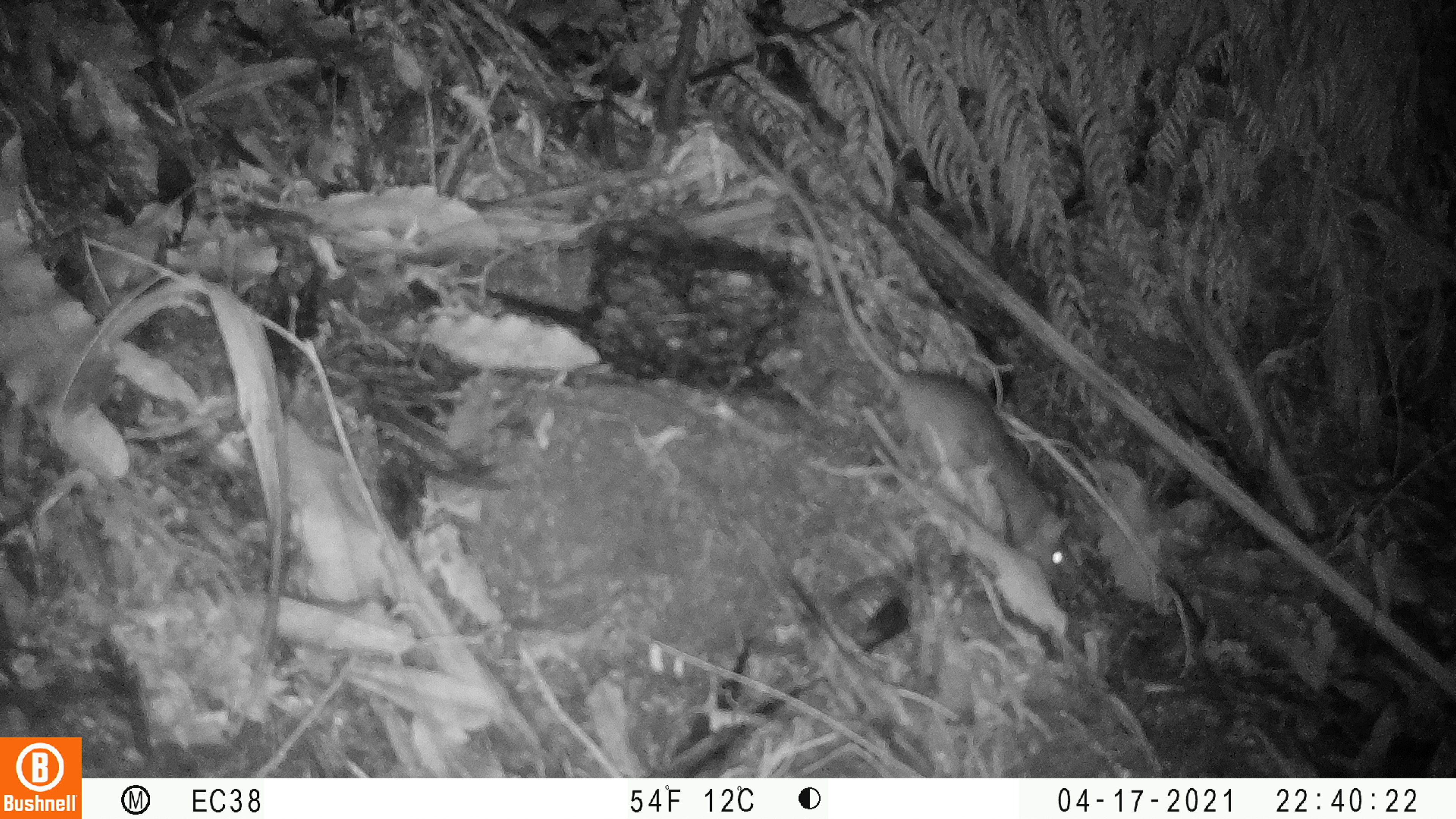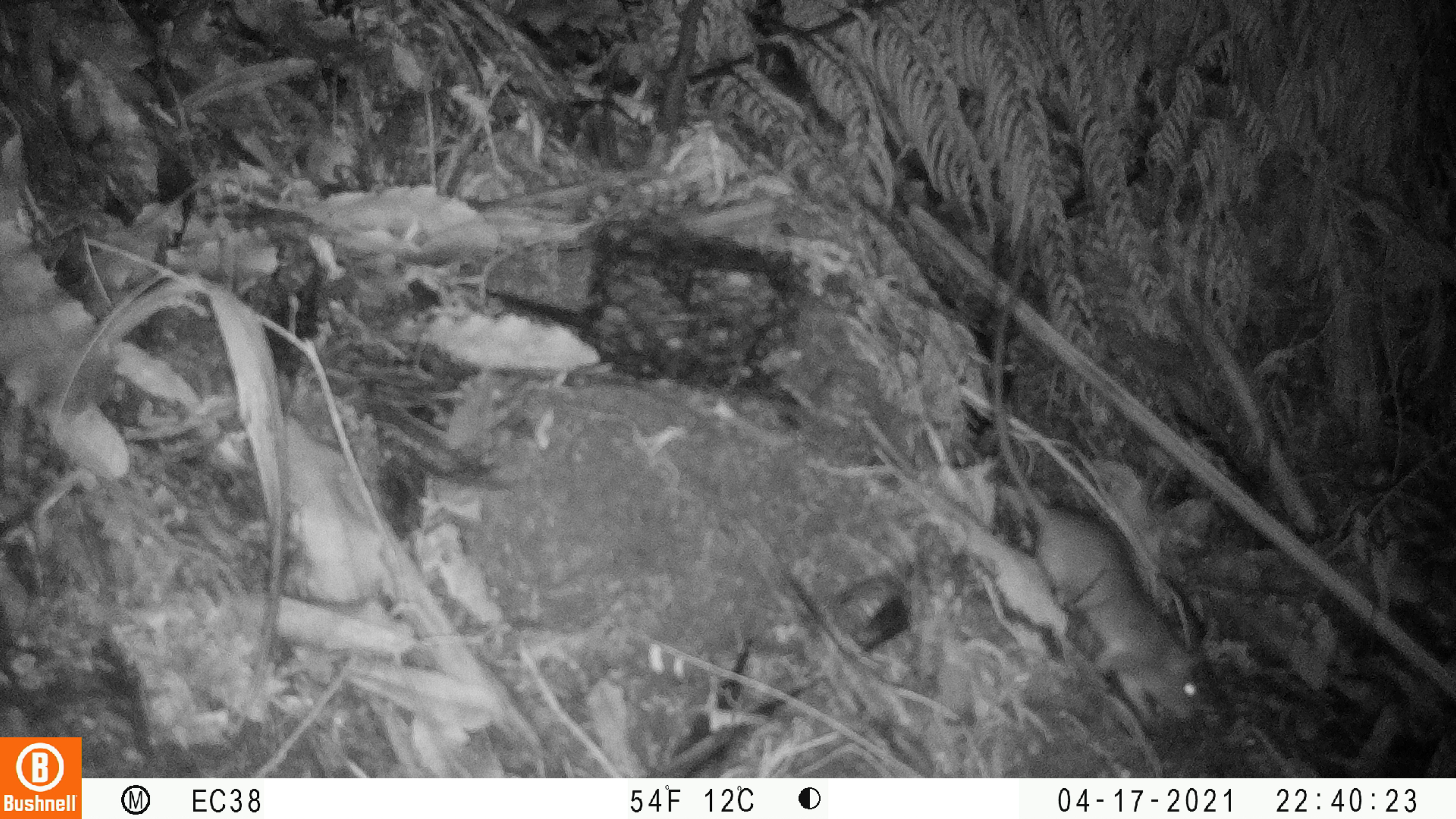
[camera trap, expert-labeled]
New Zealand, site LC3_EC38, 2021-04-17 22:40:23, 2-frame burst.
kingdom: Animalia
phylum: Chordata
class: Mammalia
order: Rodentia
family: Muridae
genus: Rattus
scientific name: Rattus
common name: rat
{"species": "rat (Rattus)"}